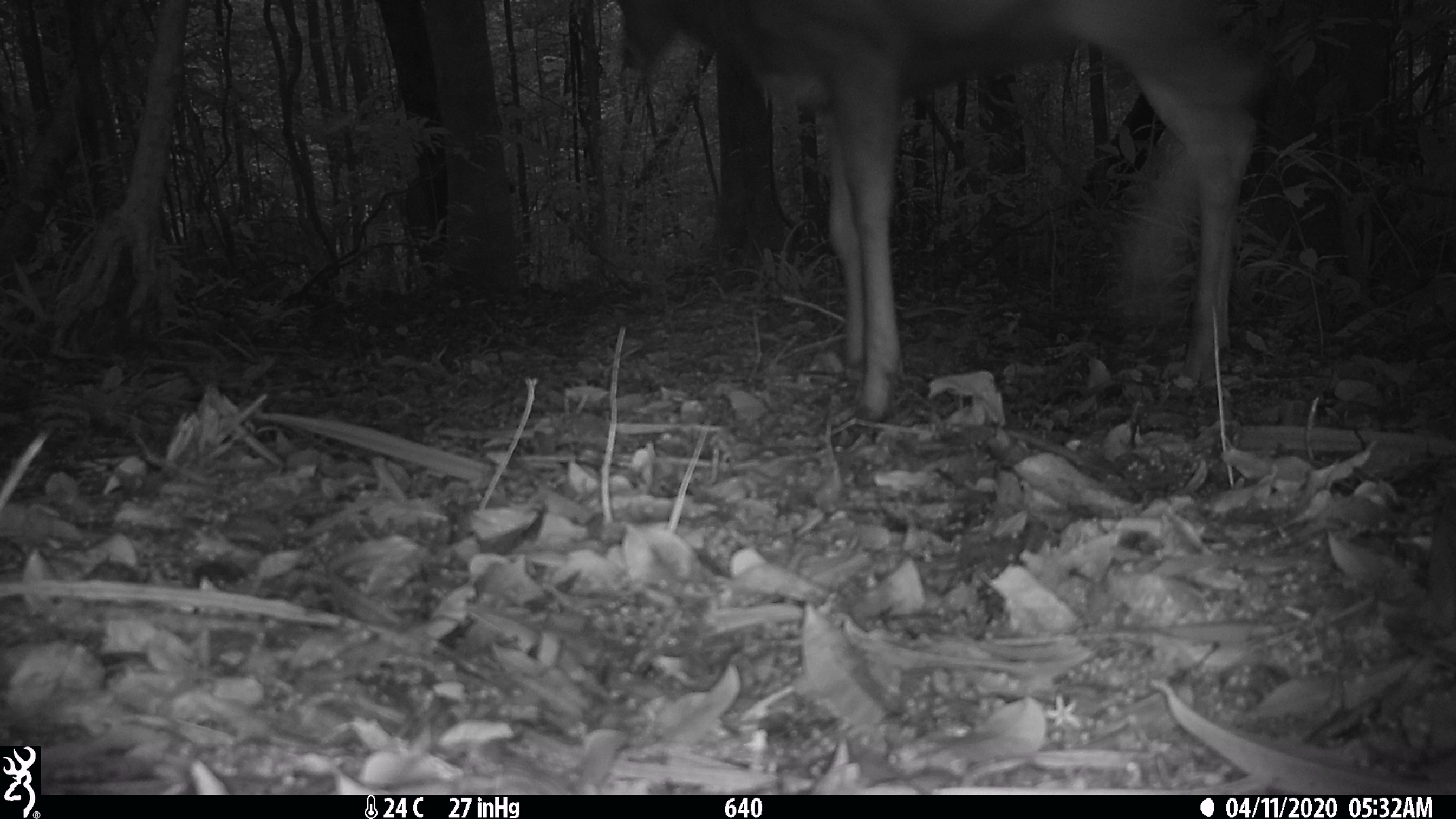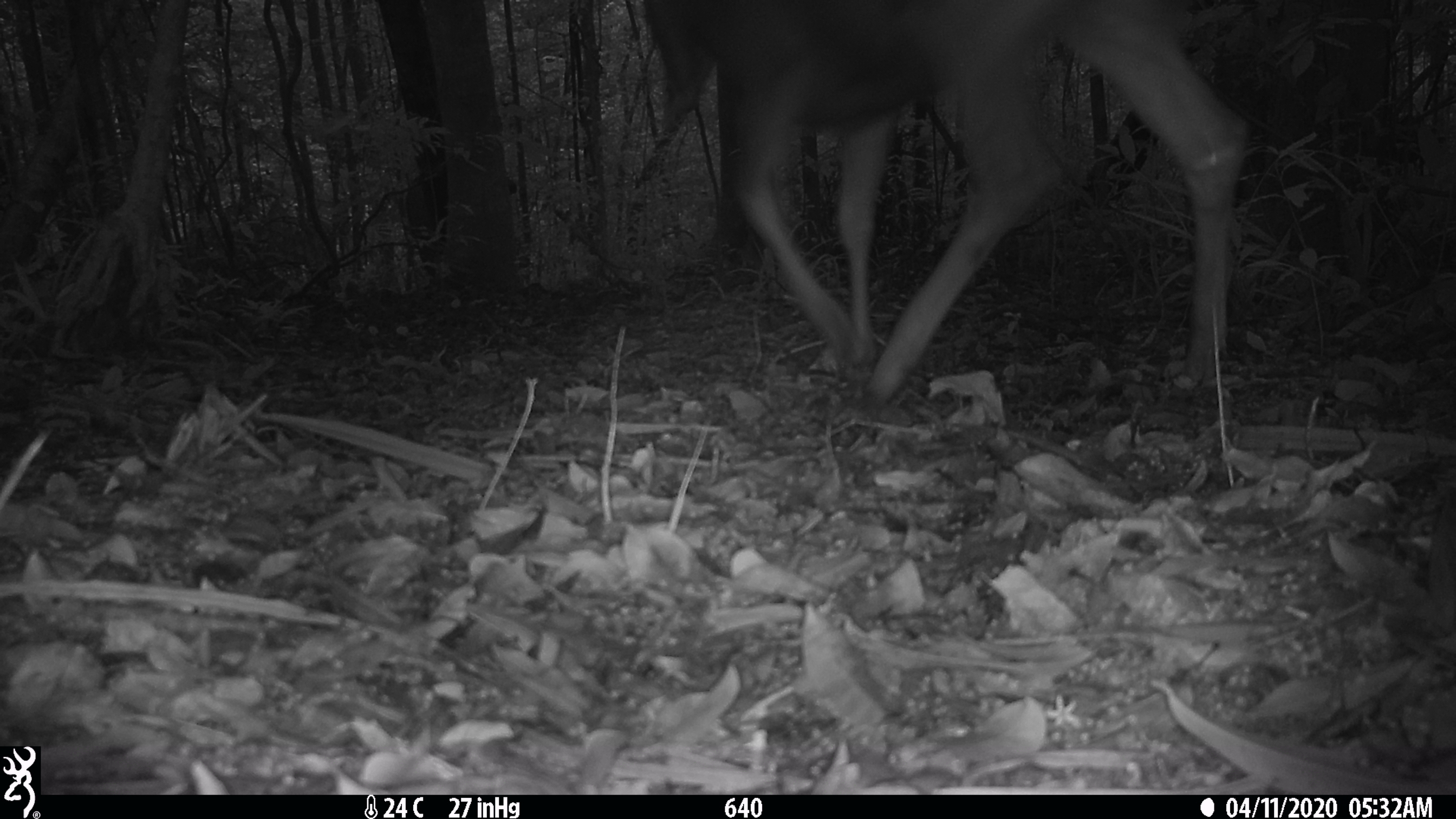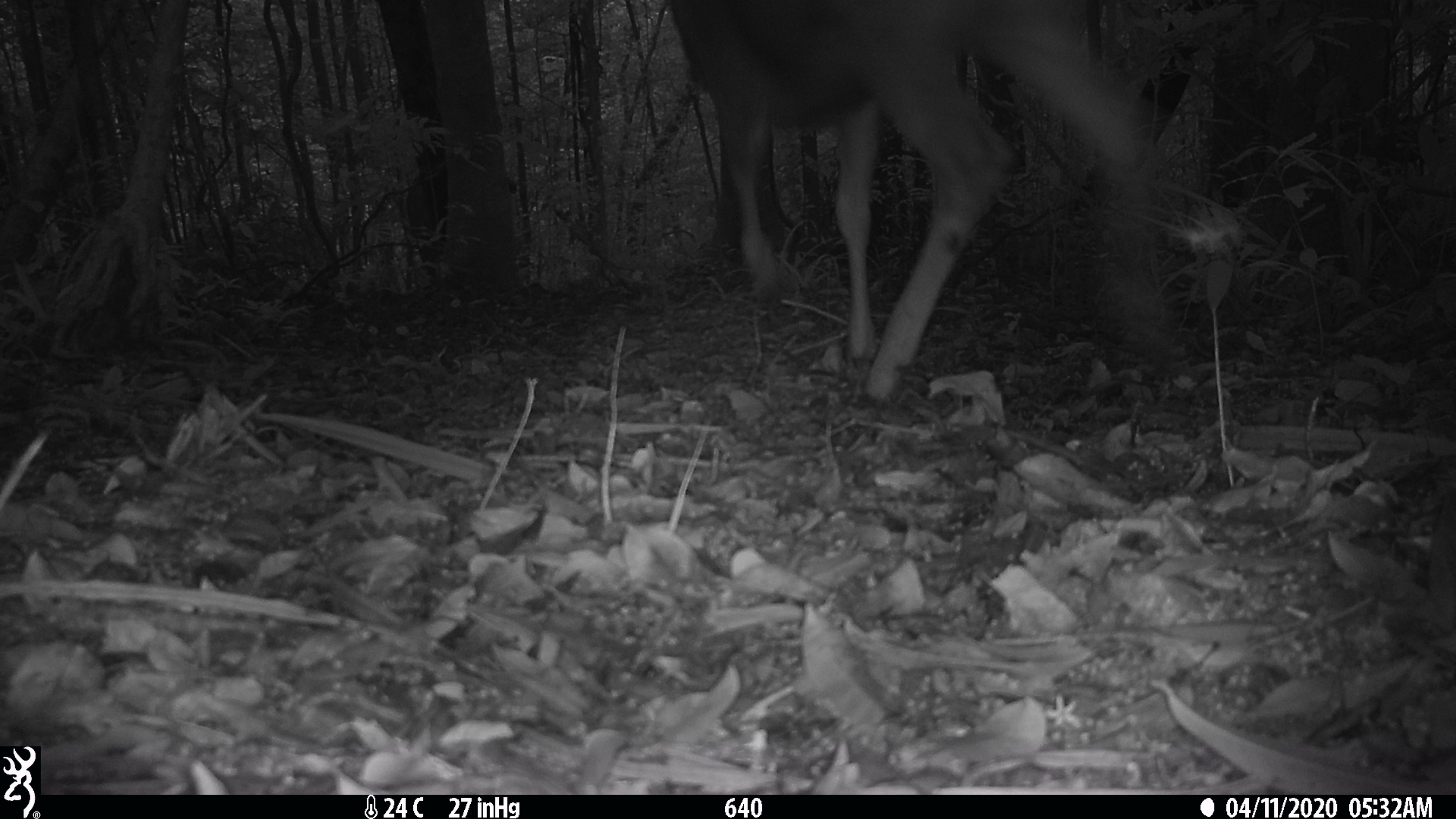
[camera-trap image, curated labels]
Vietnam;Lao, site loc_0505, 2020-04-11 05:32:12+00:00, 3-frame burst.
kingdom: Animalia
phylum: Chordata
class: Mammalia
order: Artiodactyla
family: Cervidae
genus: Rusa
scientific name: Rusa unicolor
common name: sambar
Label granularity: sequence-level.